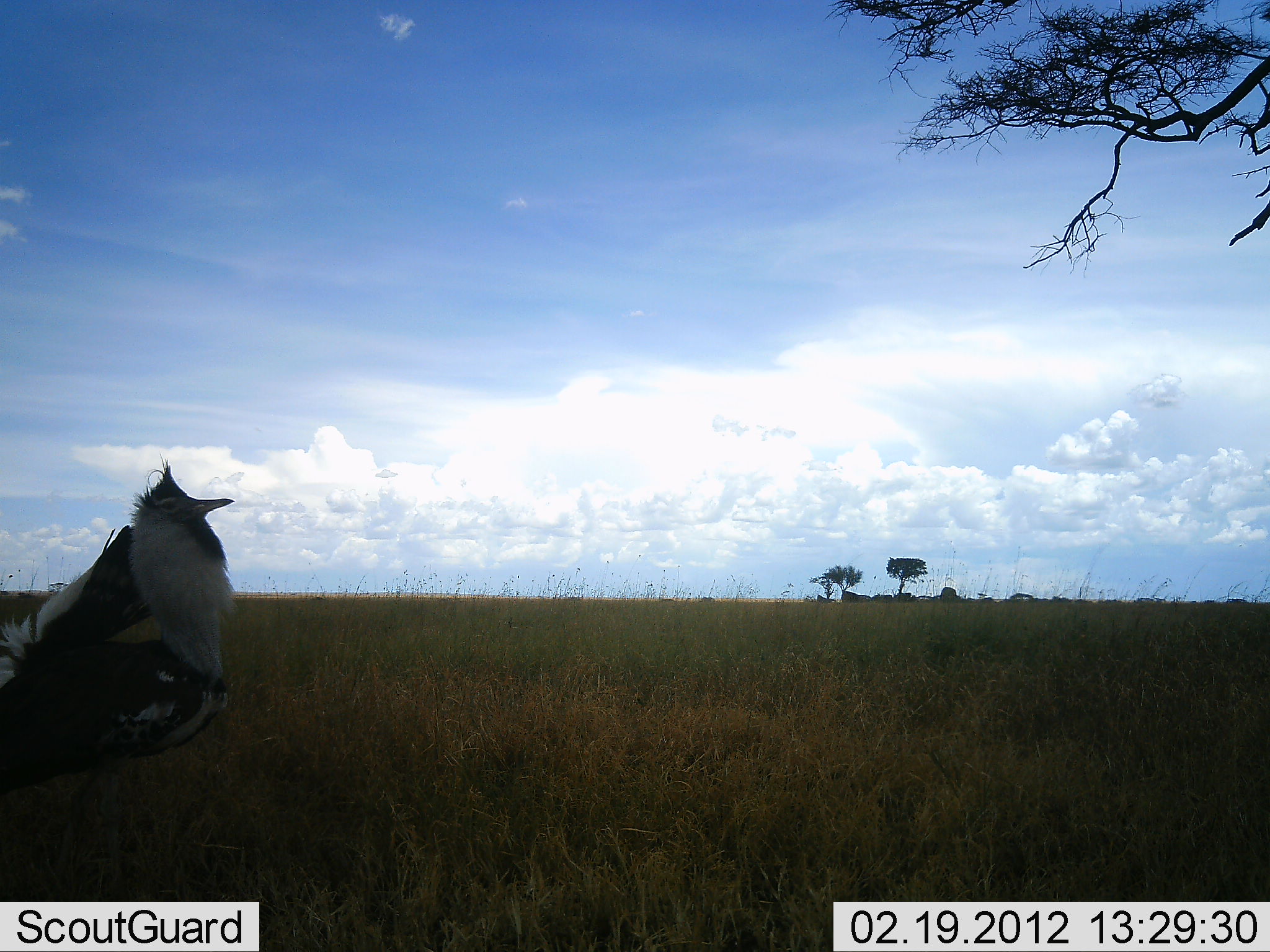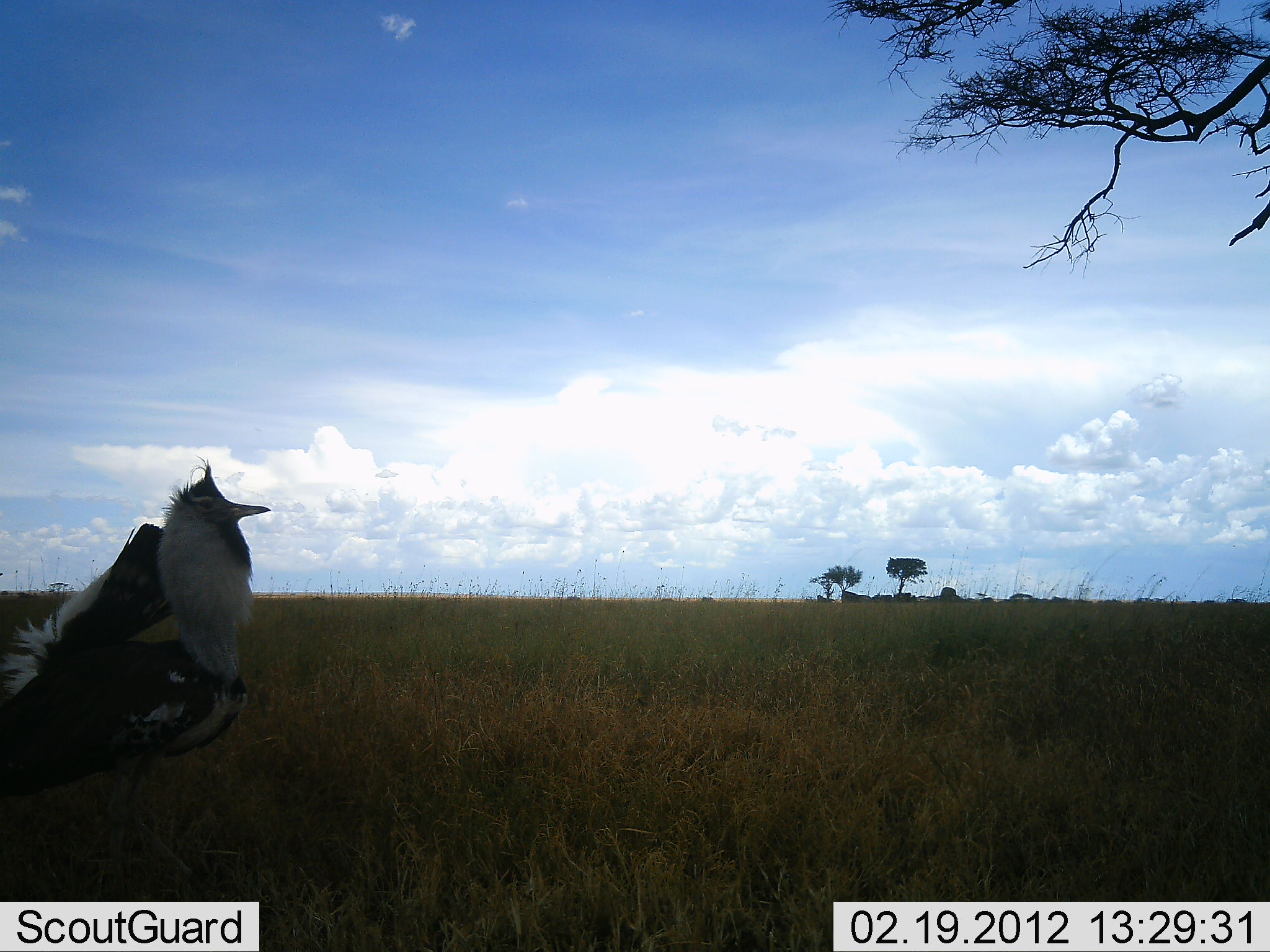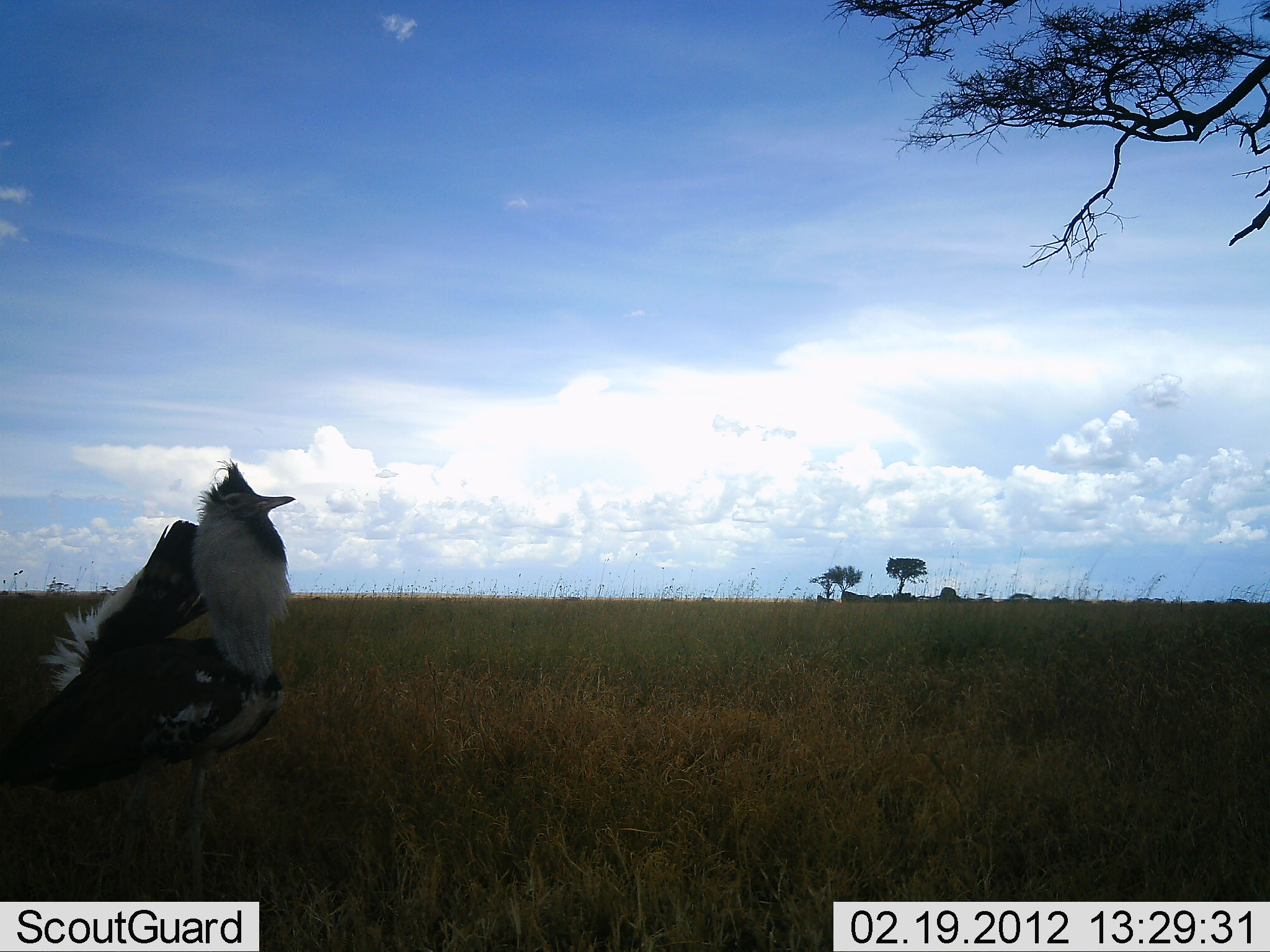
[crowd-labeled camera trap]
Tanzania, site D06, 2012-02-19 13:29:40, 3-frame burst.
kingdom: Animalia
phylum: Chordata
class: Aves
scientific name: Aves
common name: bird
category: otherbird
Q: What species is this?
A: Otherbird (bird) (Aves).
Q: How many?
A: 1.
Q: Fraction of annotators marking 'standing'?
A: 53%.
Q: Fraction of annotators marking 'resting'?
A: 0%.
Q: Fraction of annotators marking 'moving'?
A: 47%.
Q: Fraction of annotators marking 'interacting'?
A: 7%.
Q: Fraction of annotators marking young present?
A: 0%.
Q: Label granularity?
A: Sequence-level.